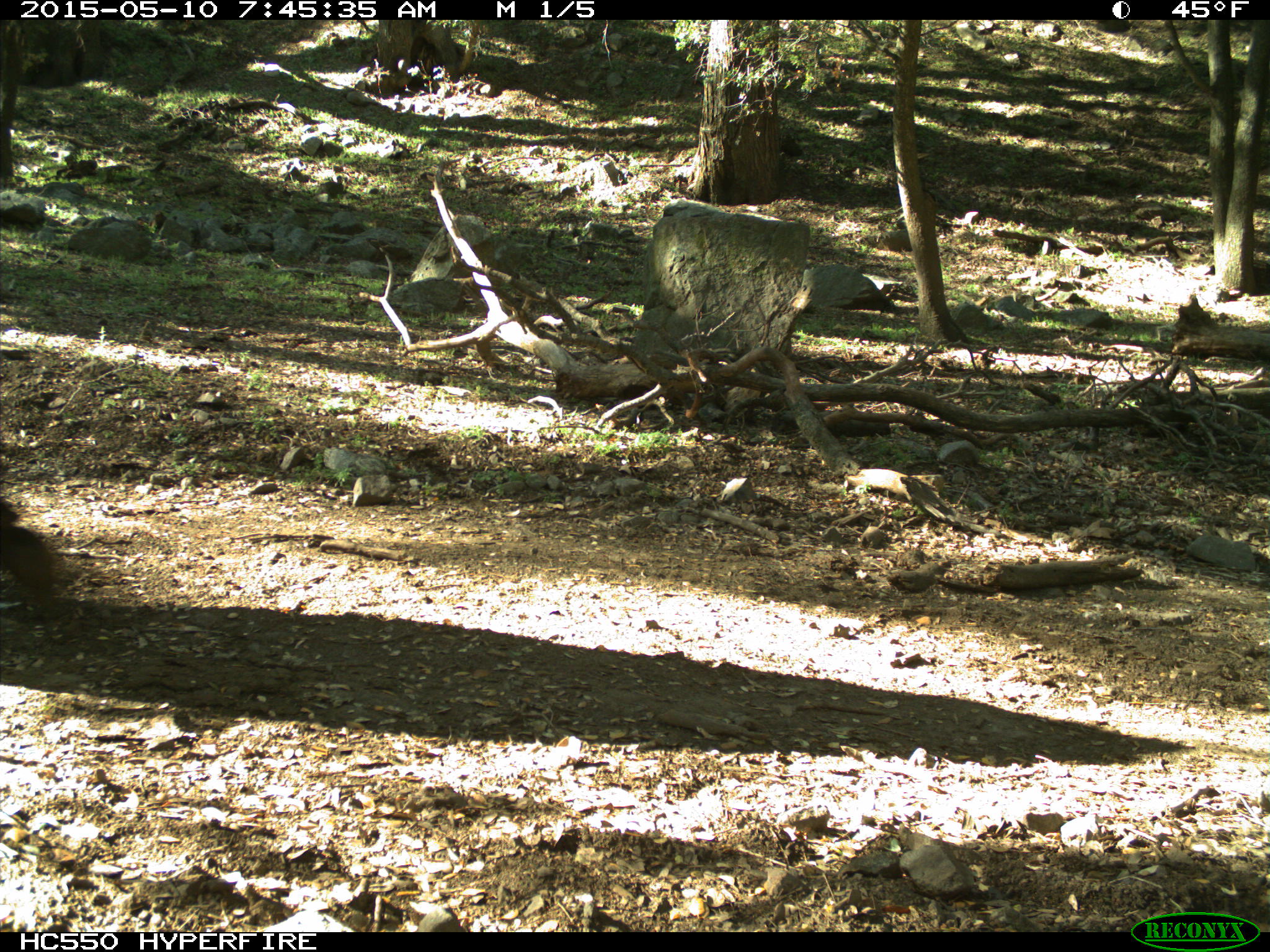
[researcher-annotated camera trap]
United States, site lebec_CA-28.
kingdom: Animalia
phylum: Chordata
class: Mammalia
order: Artiodactyla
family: Bovidae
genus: Bos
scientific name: Bos taurus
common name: domestic cow